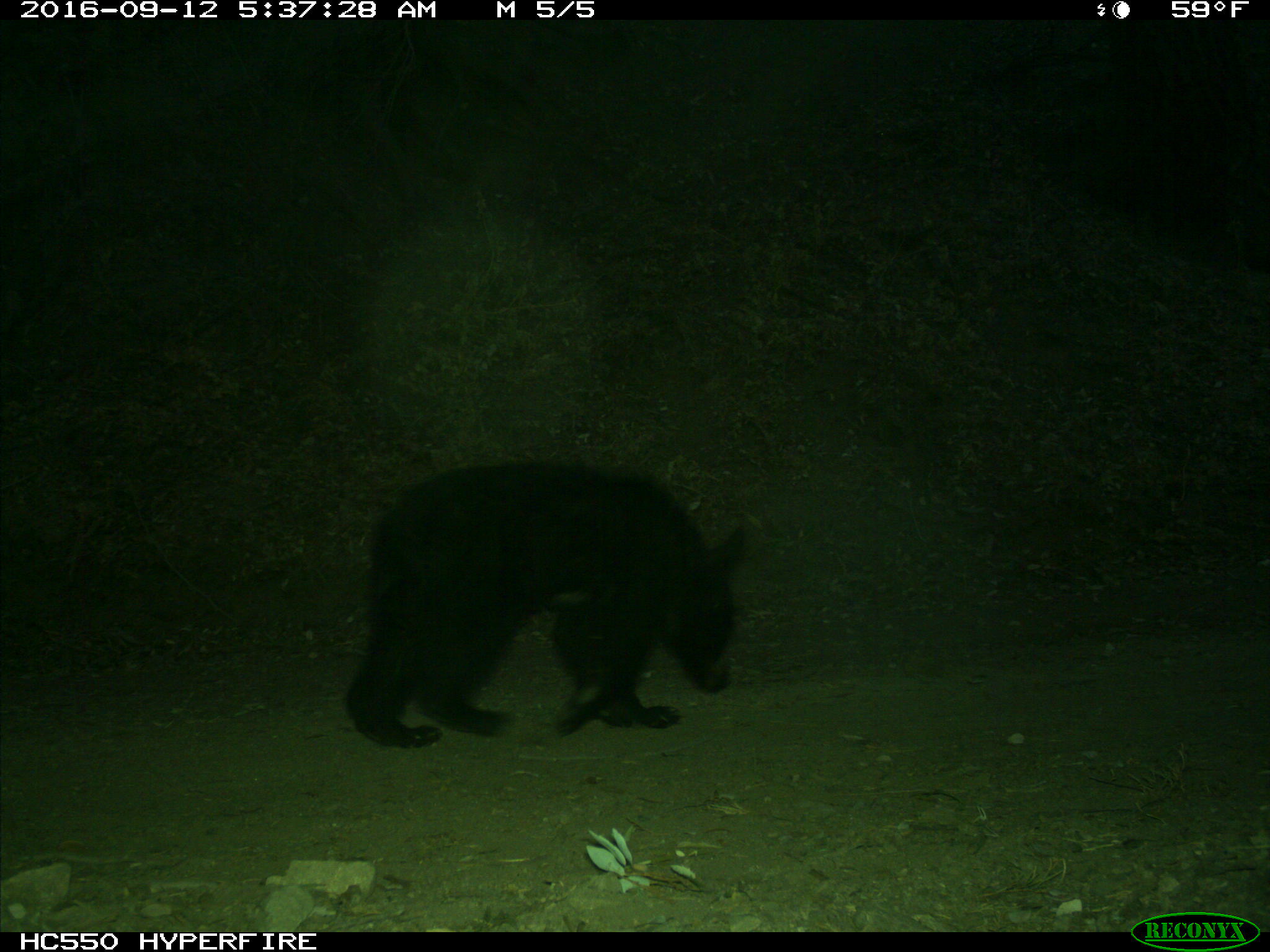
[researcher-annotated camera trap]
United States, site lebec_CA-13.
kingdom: Animalia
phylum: Chordata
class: Mammalia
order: Carnivora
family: Ursidae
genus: Ursus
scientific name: Ursus americanus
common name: american black bear